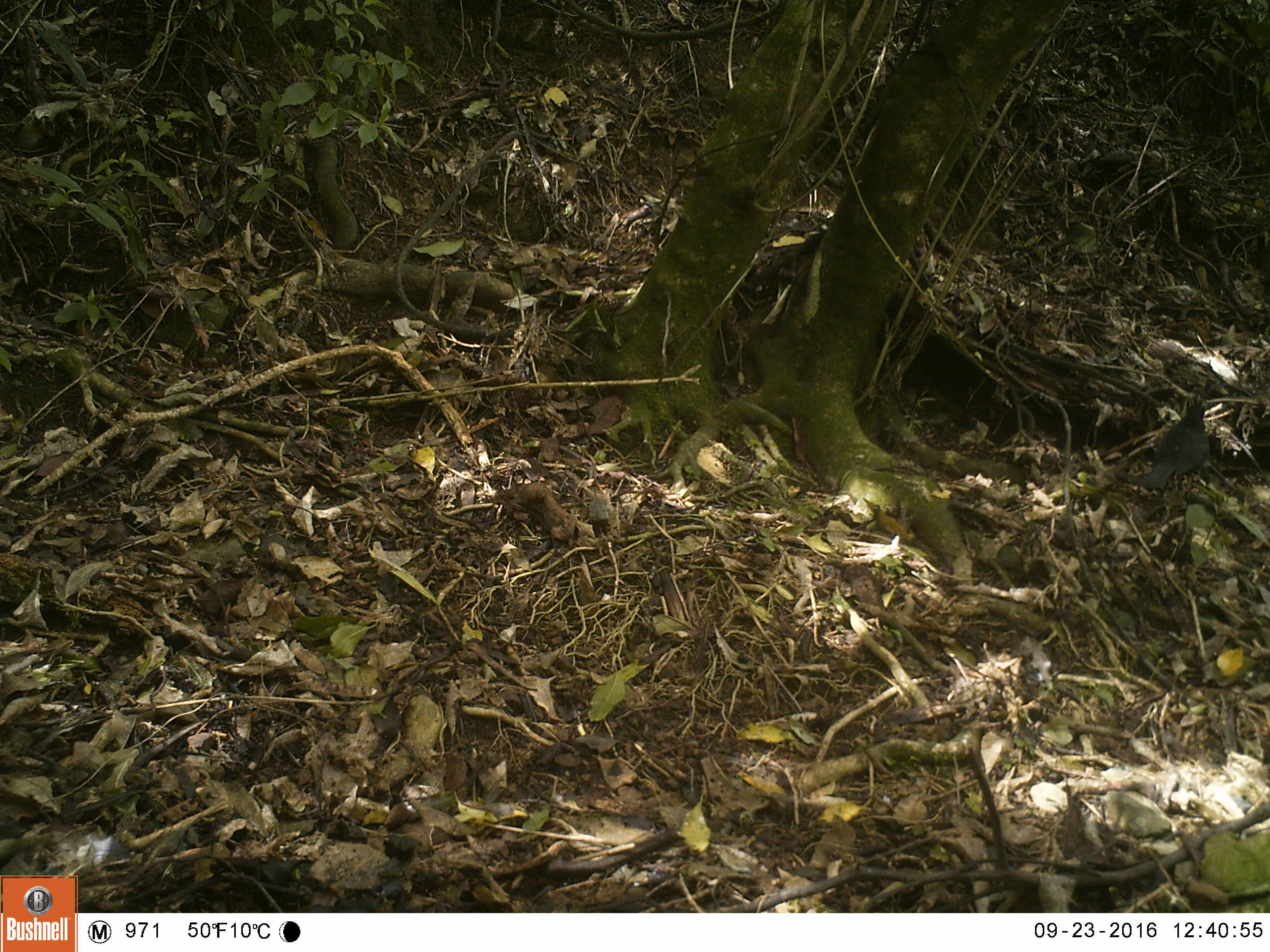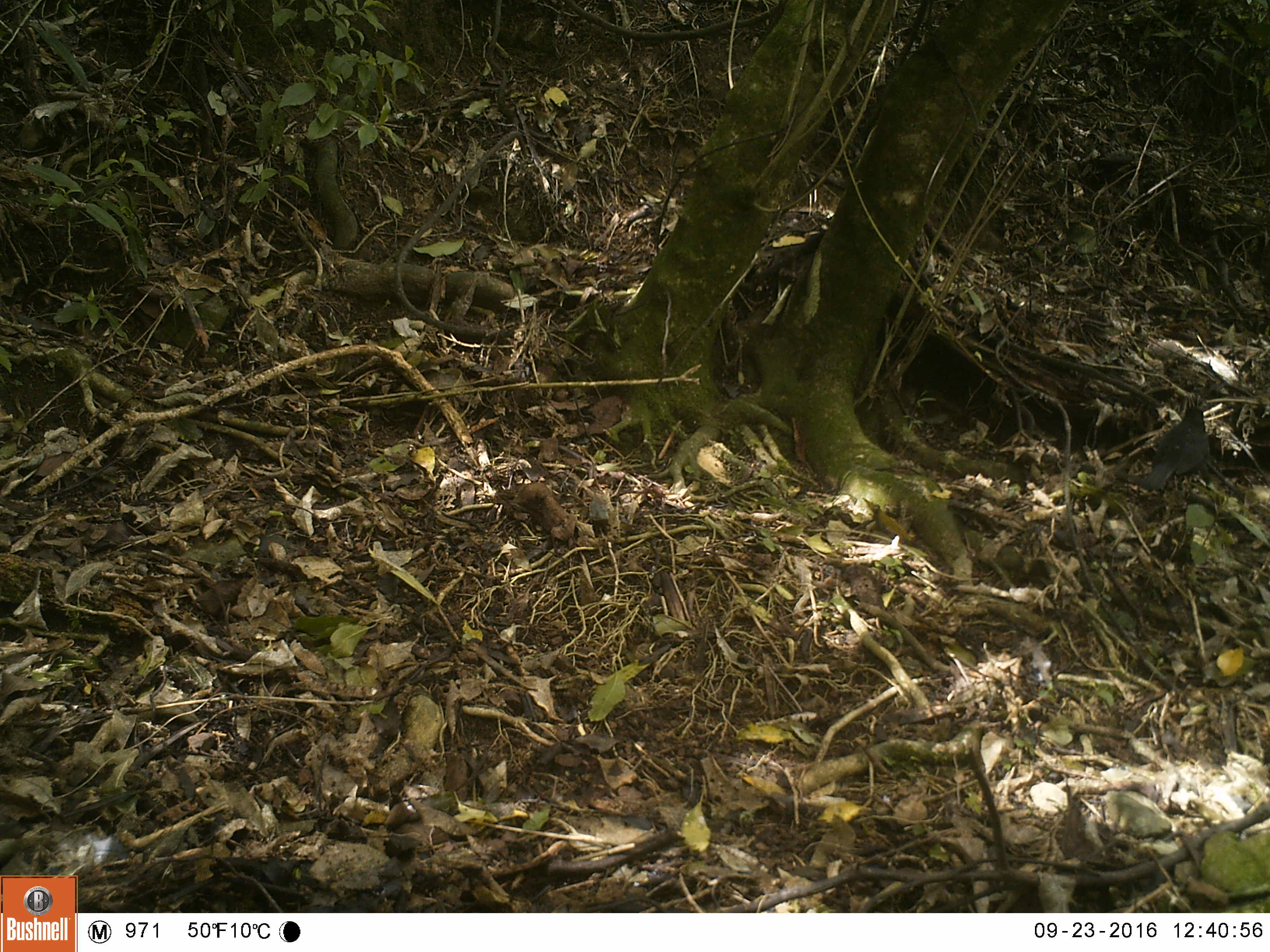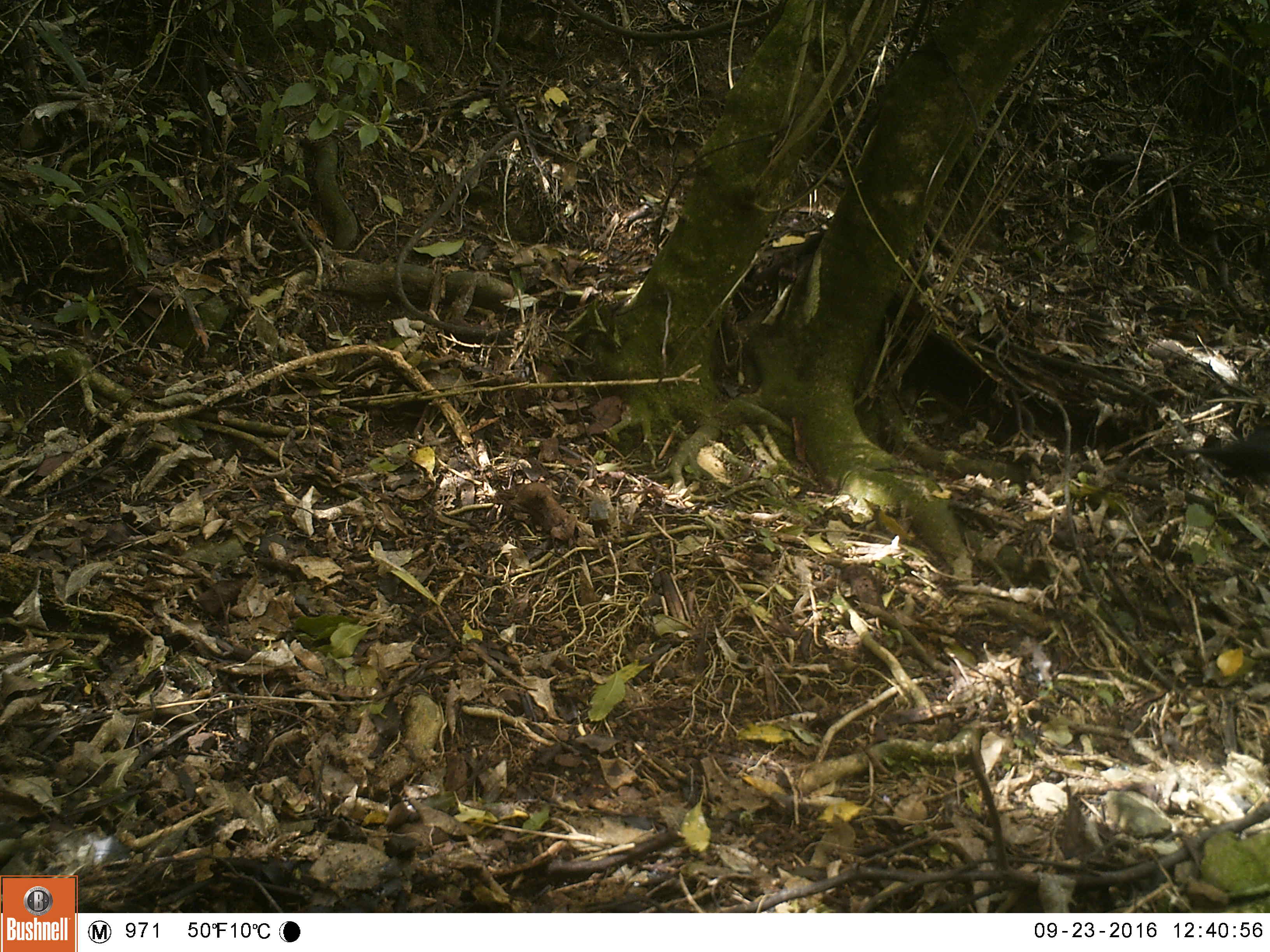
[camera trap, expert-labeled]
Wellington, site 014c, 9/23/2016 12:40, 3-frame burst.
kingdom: Animalia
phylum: Chordata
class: Aves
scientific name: Aves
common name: bird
Bird (Aves).